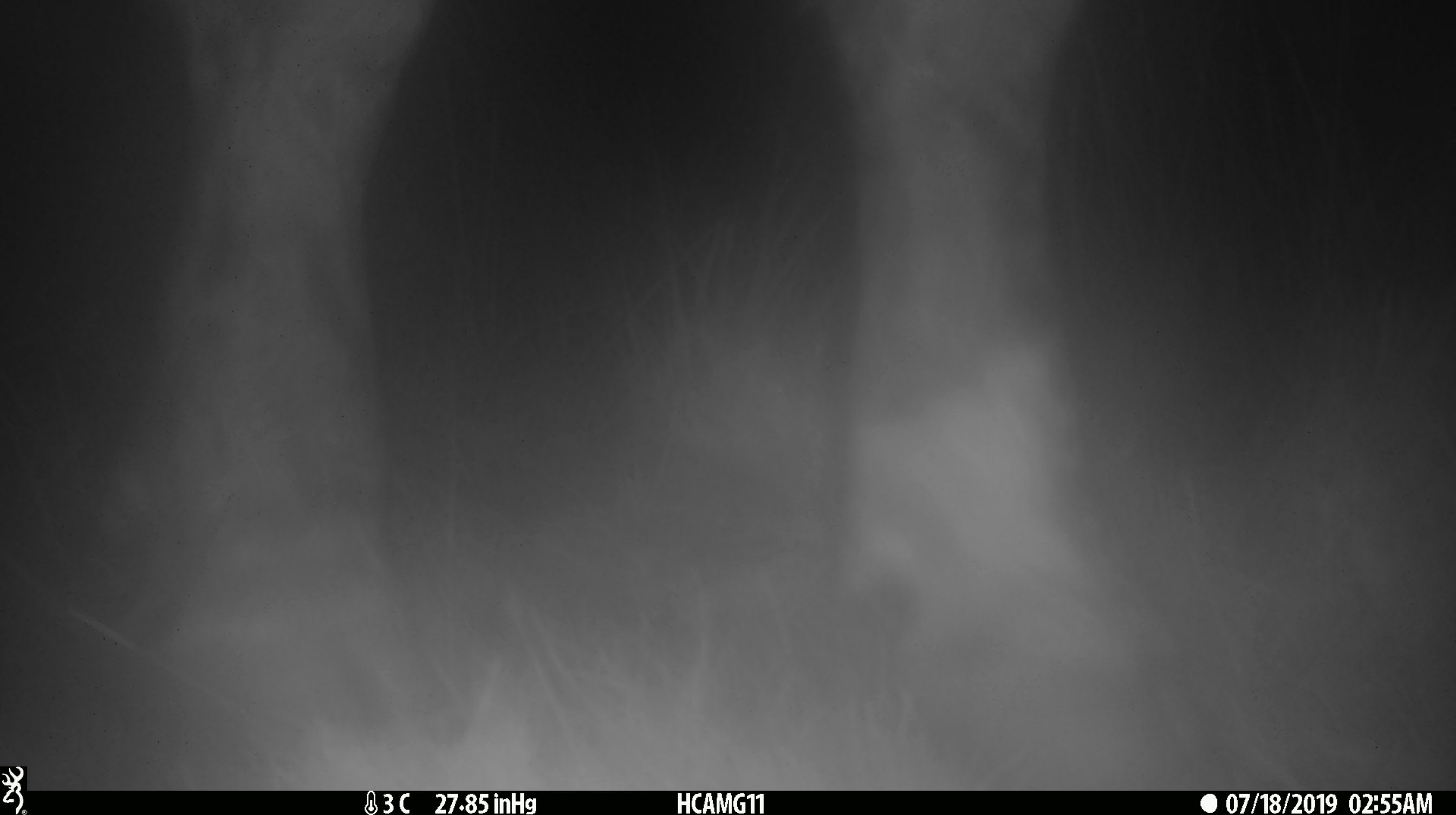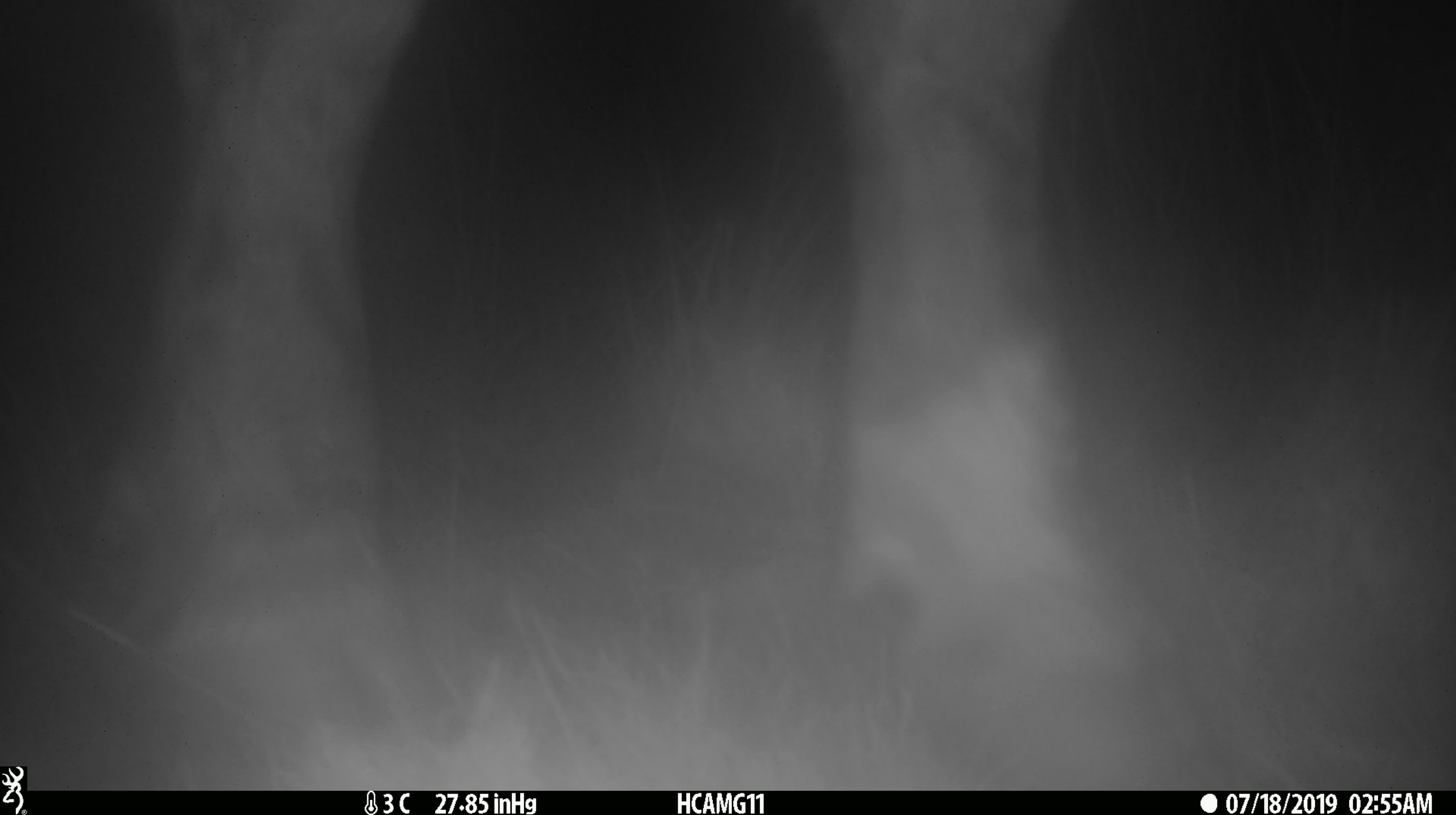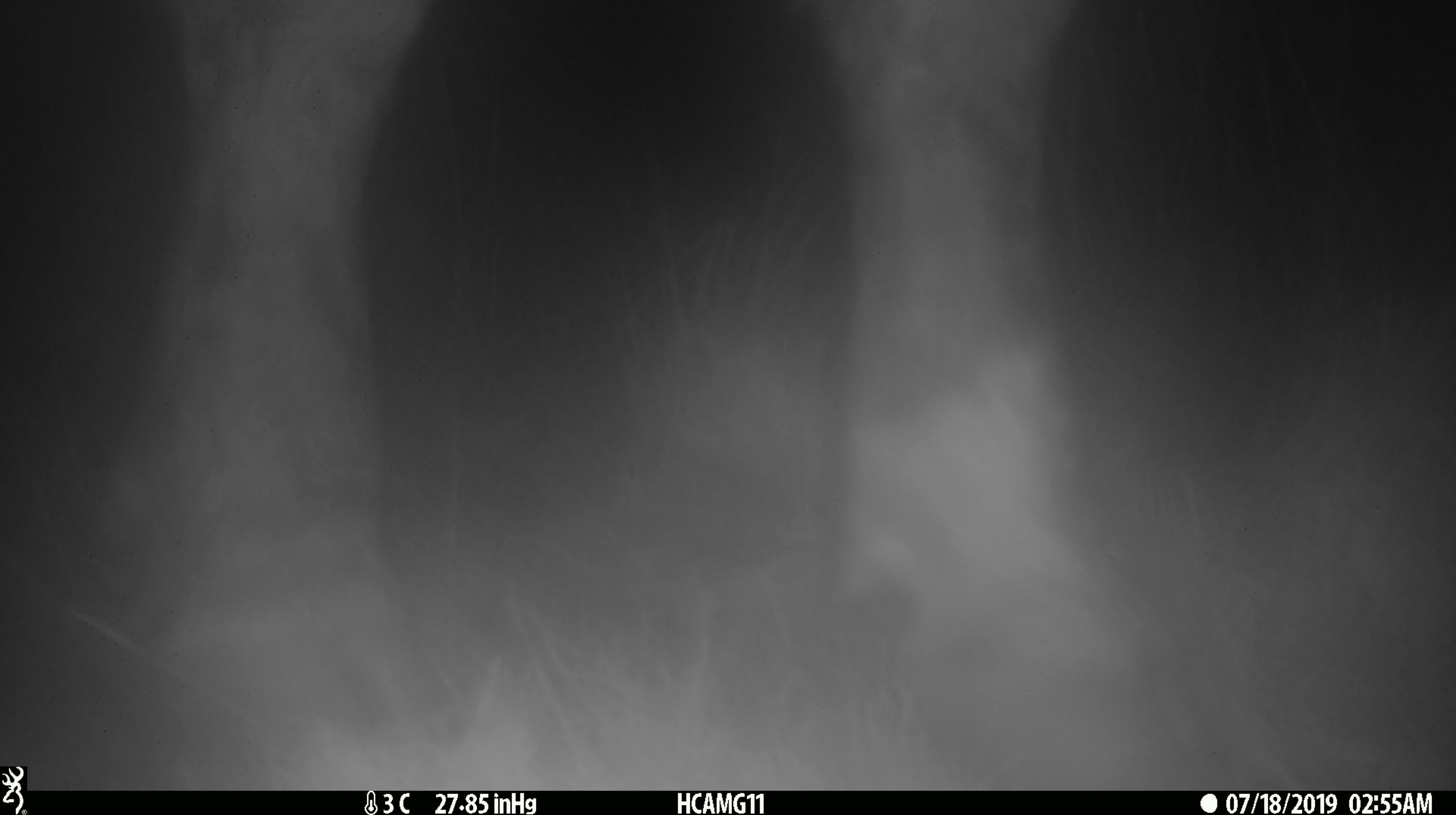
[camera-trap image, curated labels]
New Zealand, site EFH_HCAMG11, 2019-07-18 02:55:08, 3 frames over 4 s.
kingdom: Animalia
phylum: Chordata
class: Mammalia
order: Artiodactyla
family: Bovidae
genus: Bos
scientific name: Bos taurus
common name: domestic cow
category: cow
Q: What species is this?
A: Cow (domestic cow) (Bos taurus).